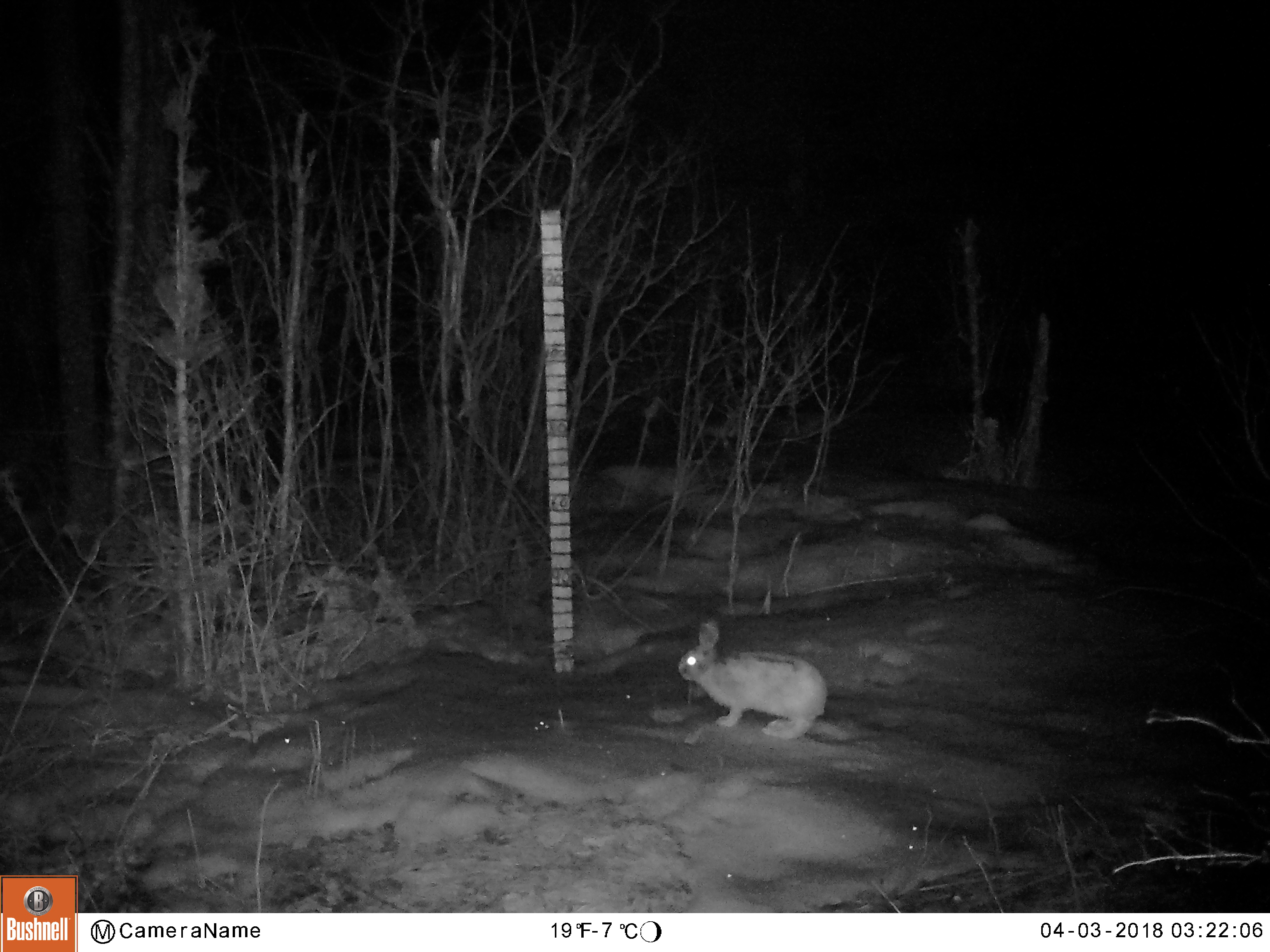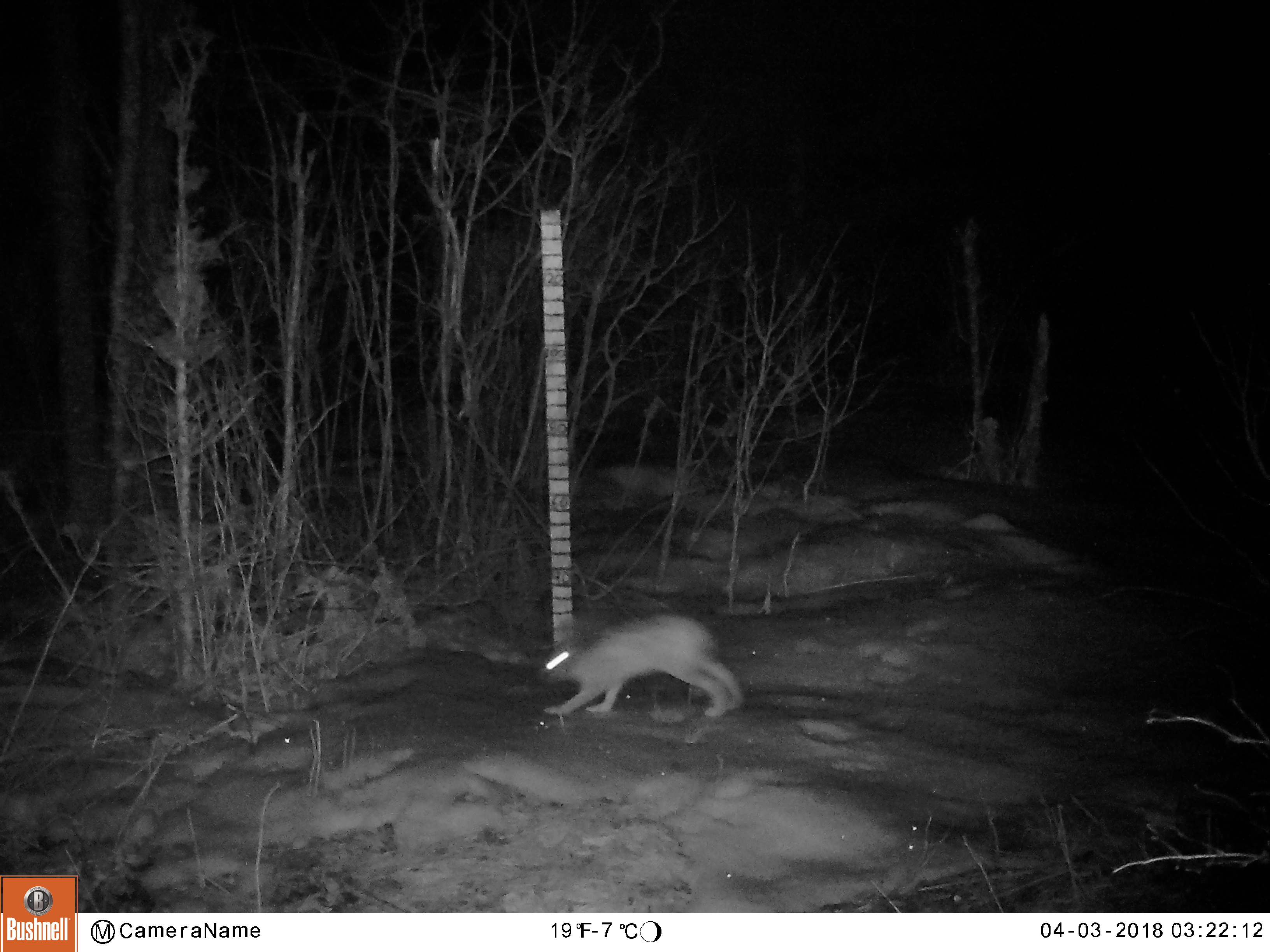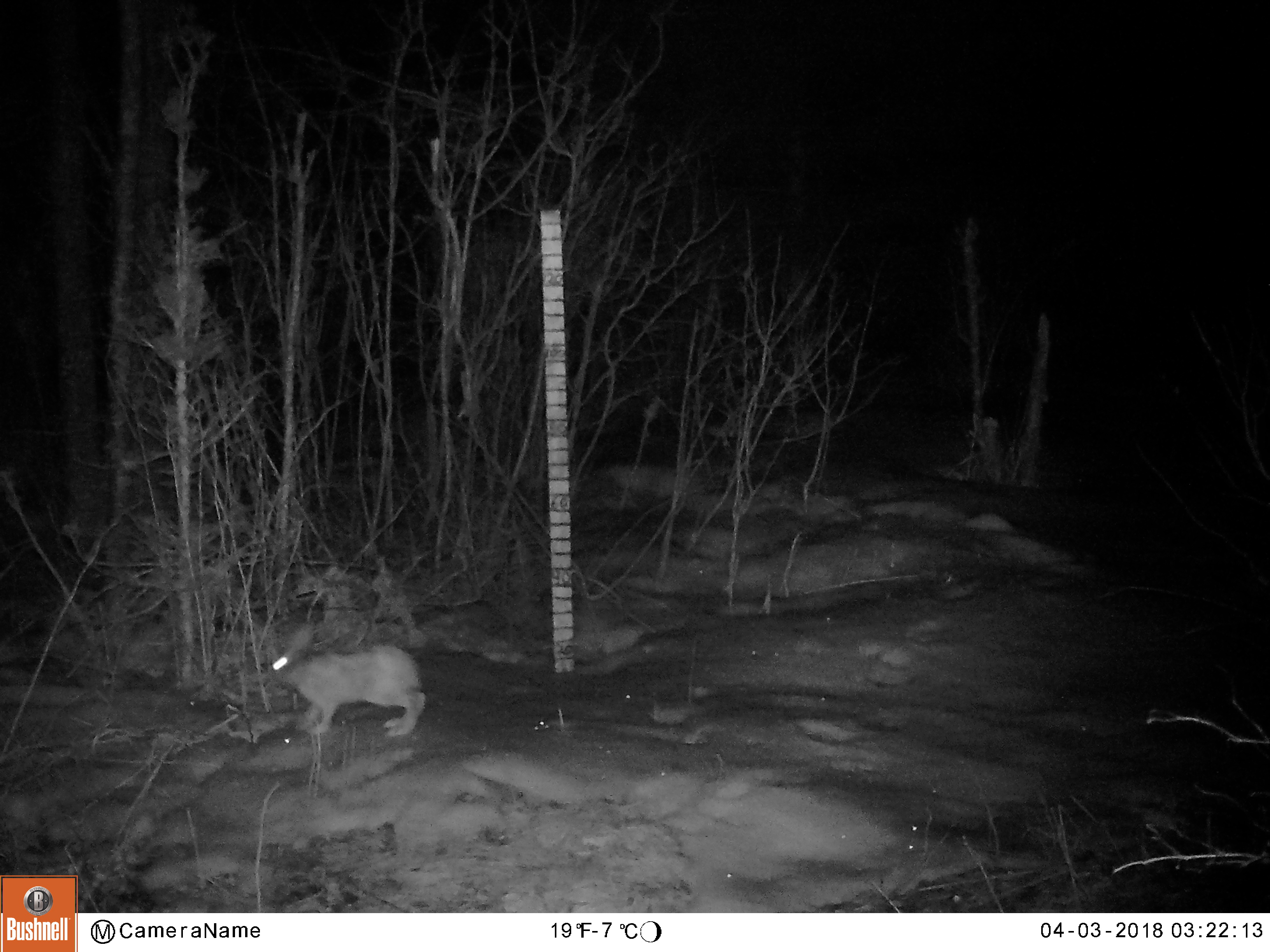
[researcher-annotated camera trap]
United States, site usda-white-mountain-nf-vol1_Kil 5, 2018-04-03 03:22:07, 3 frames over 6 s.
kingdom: Animalia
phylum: Chordata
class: Mammalia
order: Lagomorpha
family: Leporidae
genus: Lepus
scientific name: Lepus americanus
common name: snowshoe hare